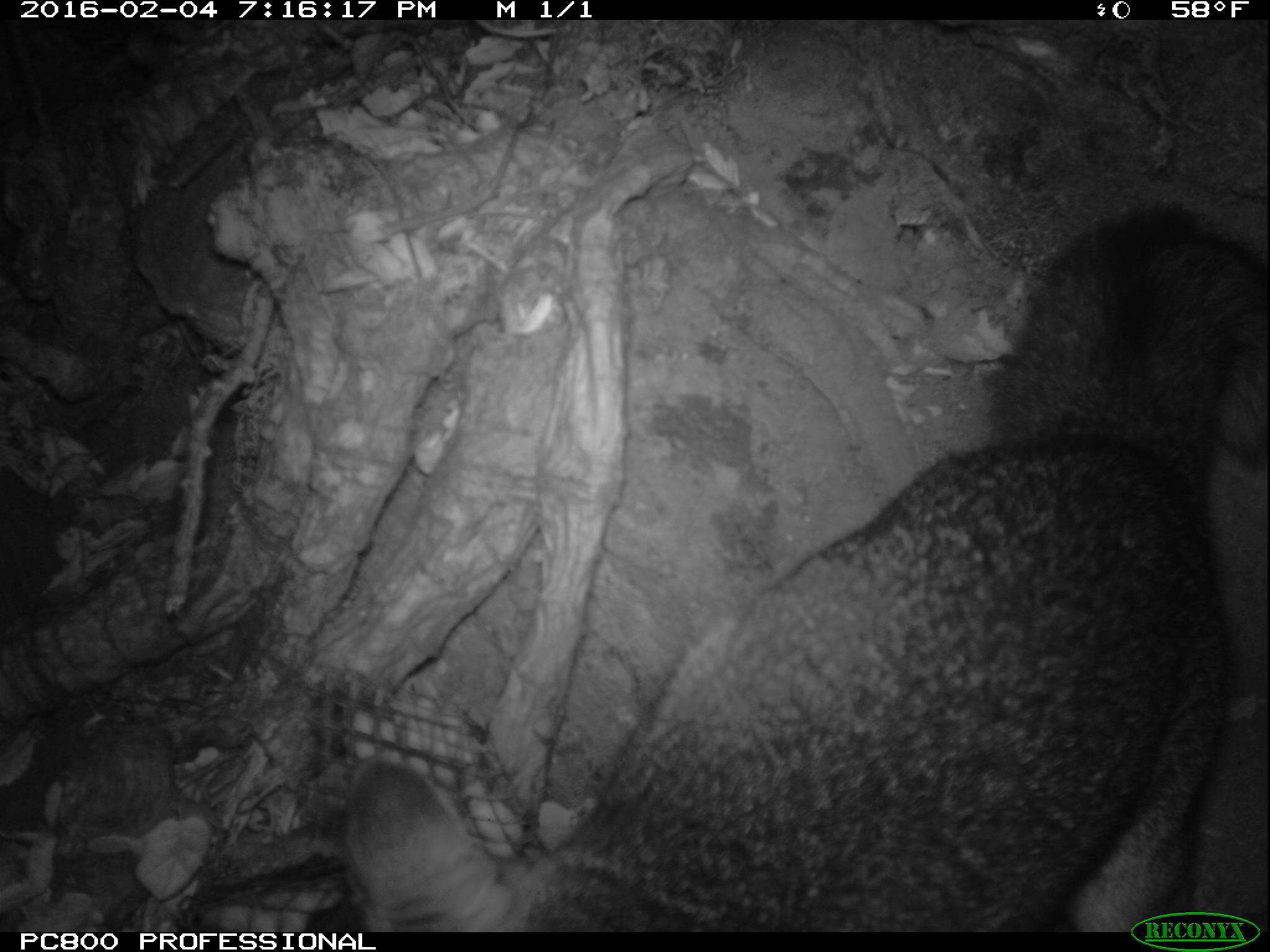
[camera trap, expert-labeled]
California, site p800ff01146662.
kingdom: Animalia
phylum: Chordata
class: Mammalia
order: Carnivora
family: Canidae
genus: Urocyon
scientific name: Urocyon littoralis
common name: island fox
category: fox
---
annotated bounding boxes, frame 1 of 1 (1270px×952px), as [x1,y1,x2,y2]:
fox: [341,195,1269,931]